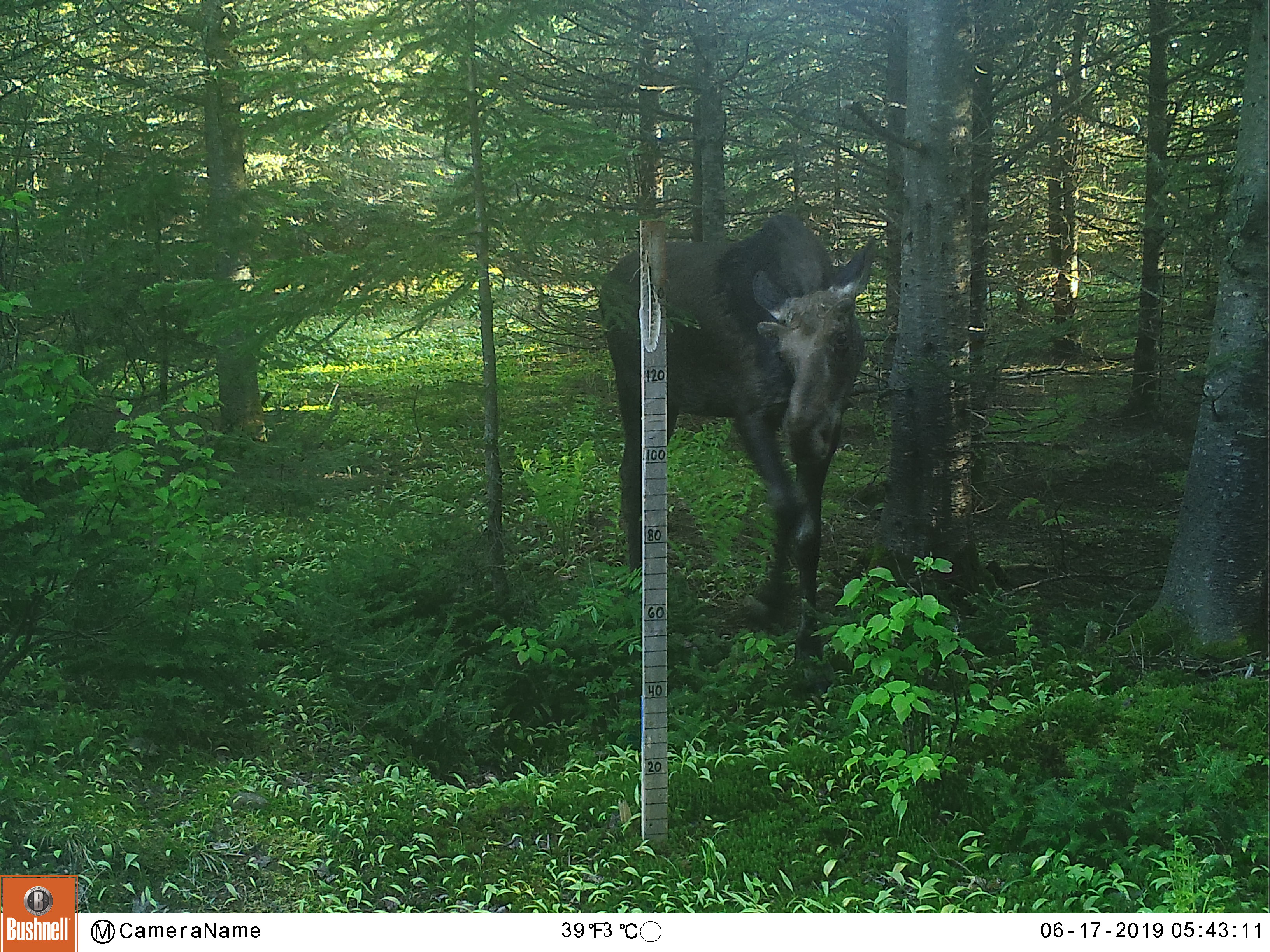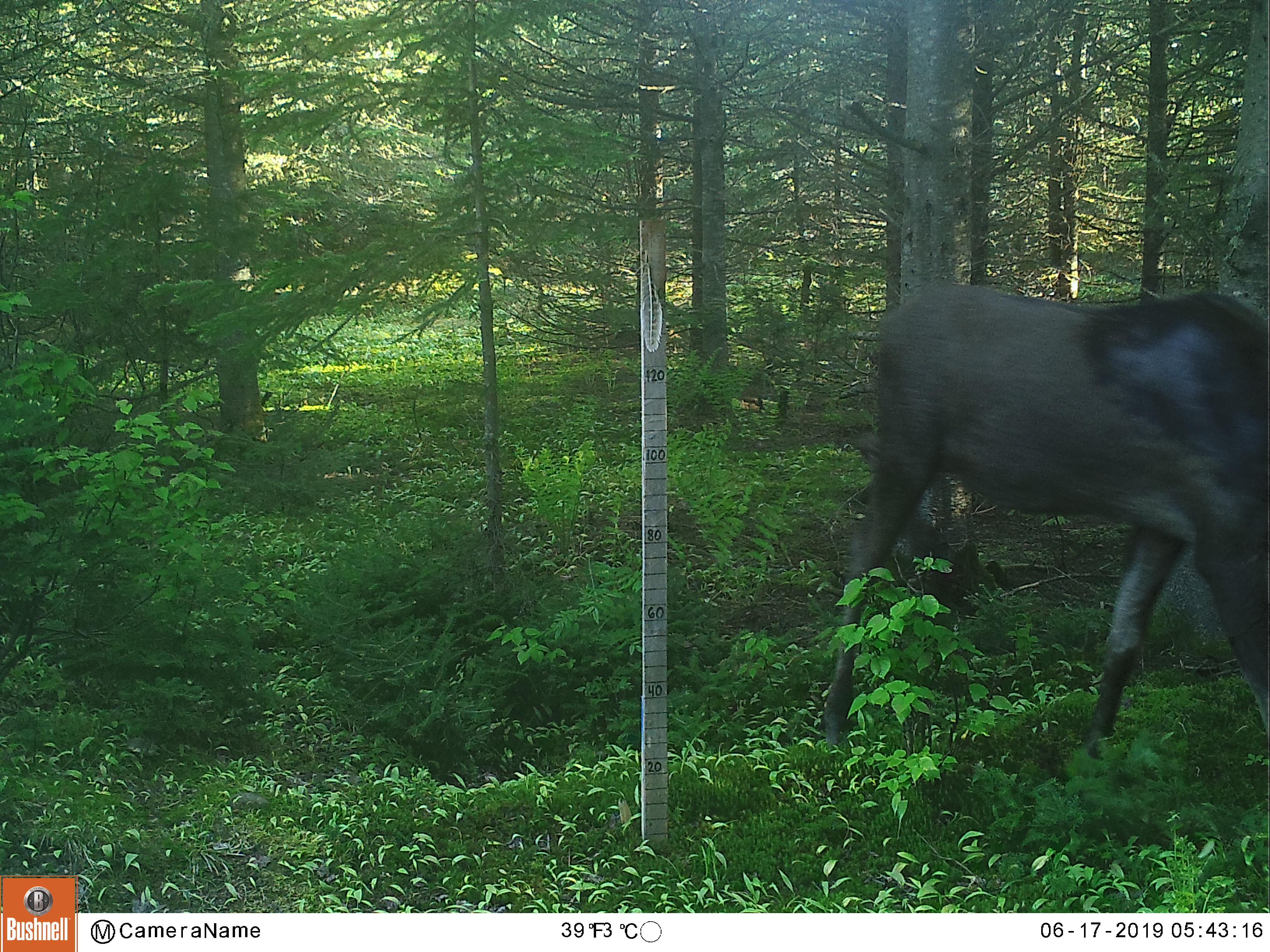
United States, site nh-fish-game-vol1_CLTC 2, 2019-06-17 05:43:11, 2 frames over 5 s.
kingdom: Animalia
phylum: Chordata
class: Mammalia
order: Artiodactyla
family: Cervidae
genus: Alces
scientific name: Alces alces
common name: moose